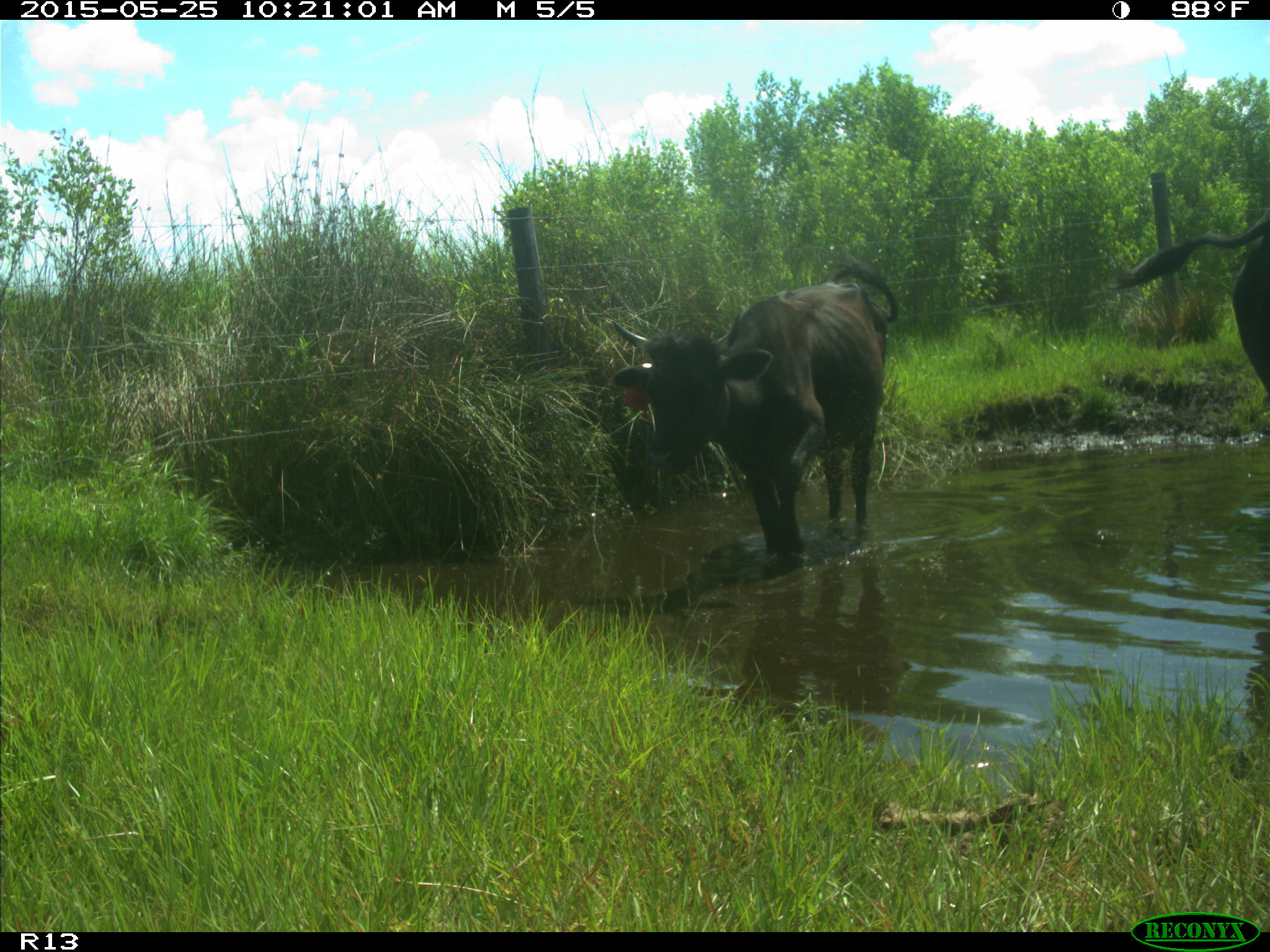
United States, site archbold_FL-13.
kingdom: Animalia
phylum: Chordata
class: Mammalia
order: Artiodactyla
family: Bovidae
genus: Bos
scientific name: Bos taurus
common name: domestic cow